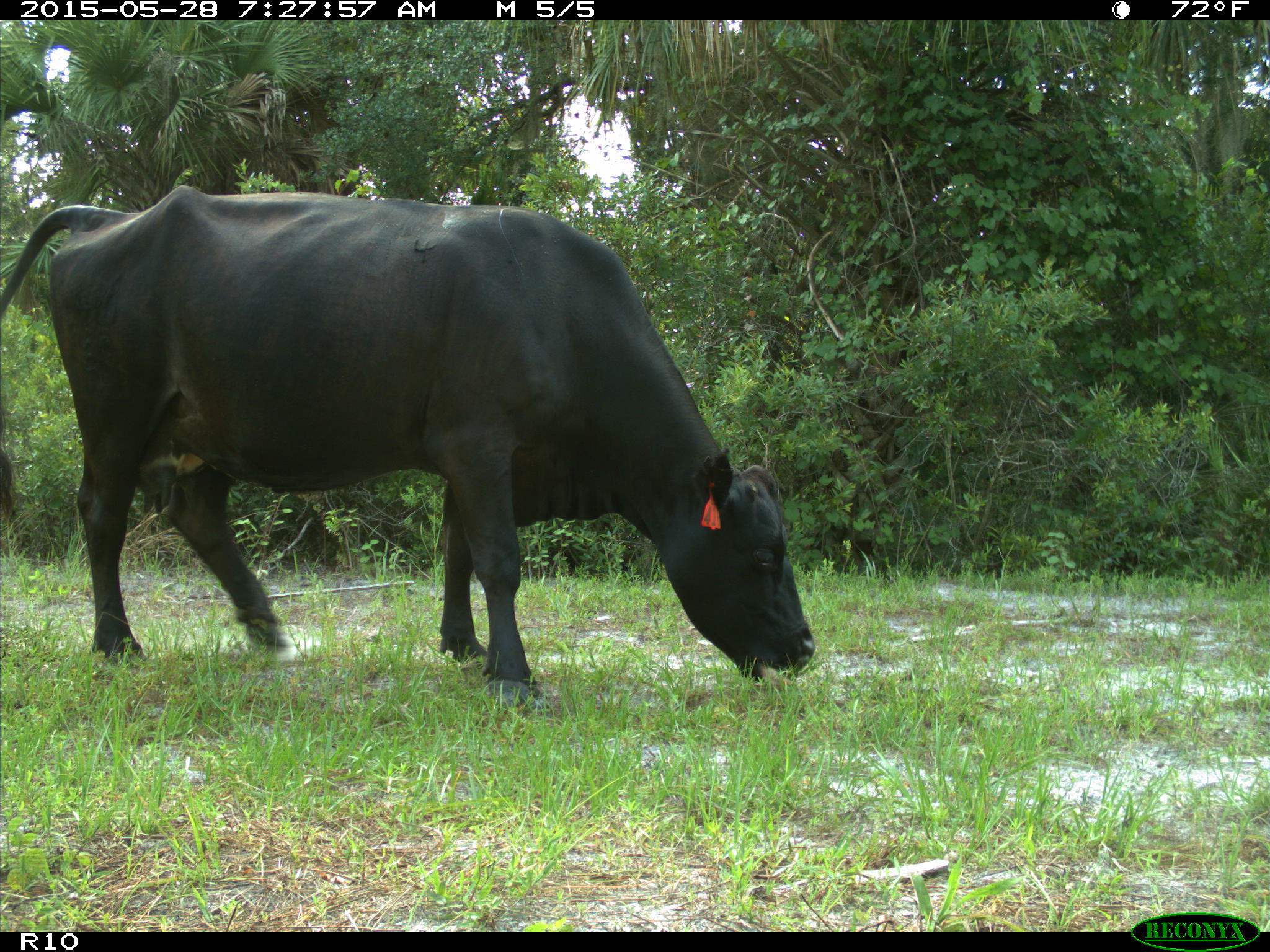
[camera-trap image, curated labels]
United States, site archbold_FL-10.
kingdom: Animalia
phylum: Chordata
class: Mammalia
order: Artiodactyla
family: Bovidae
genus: Bos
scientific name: Bos taurus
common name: domestic cow